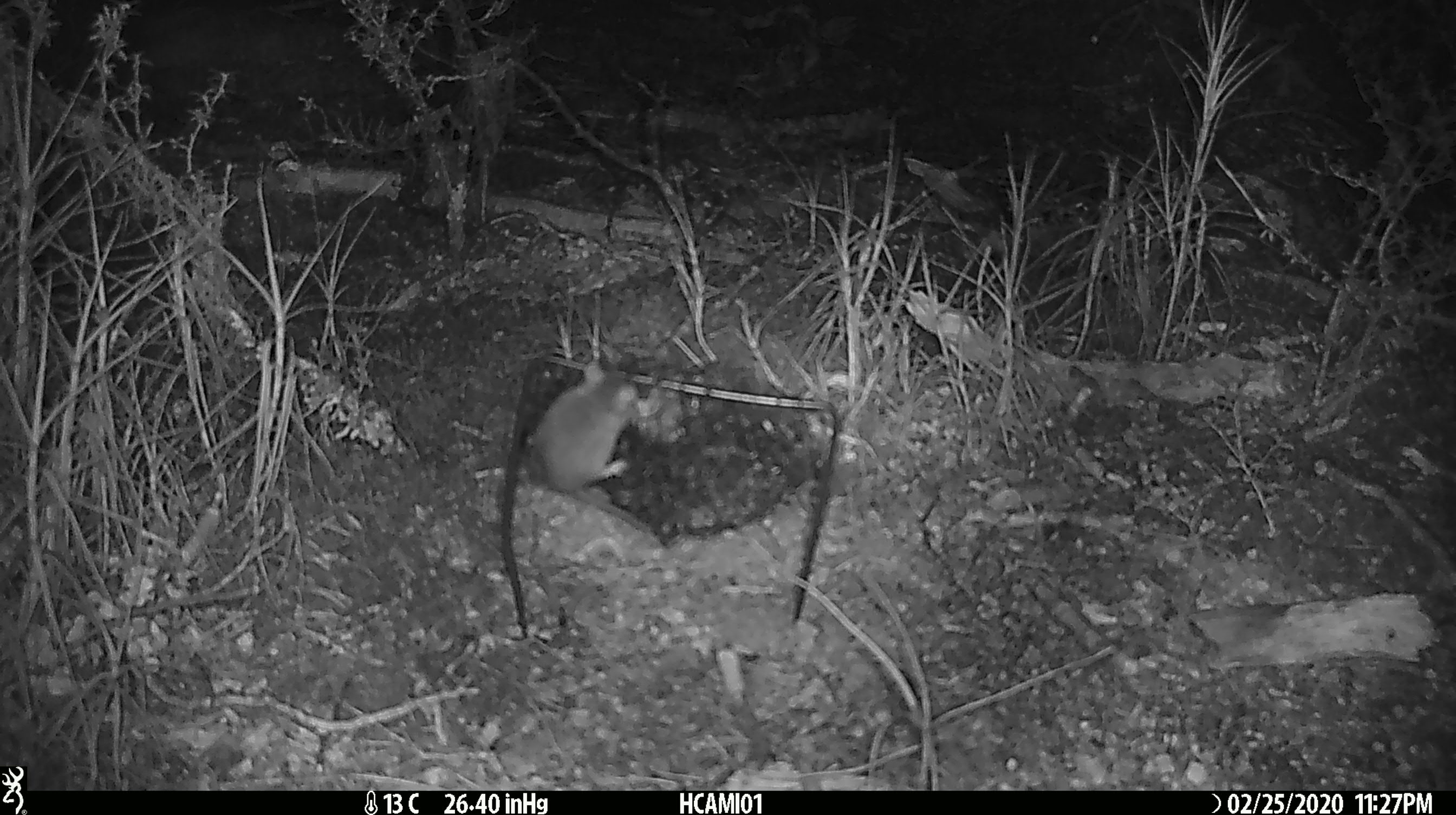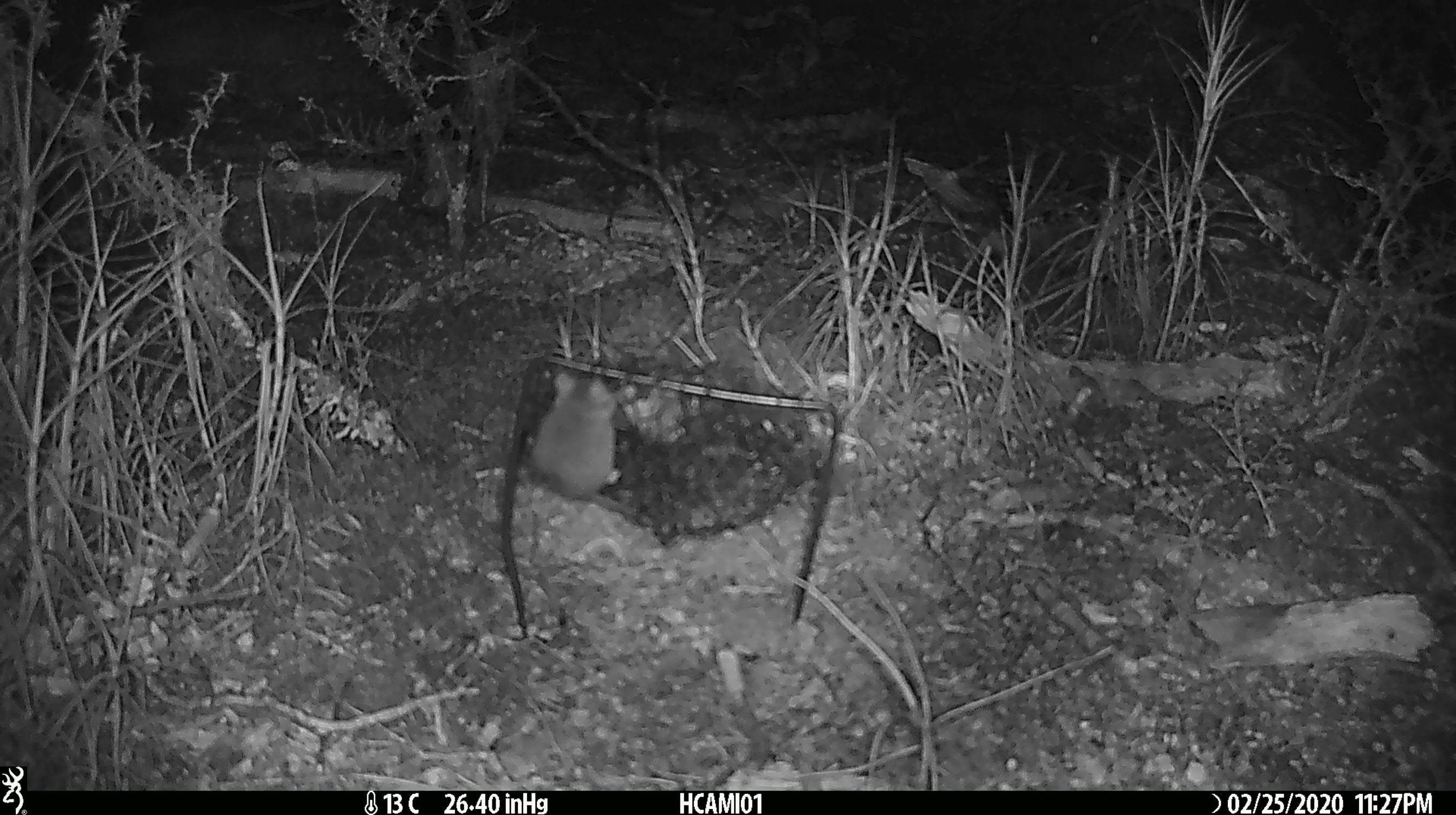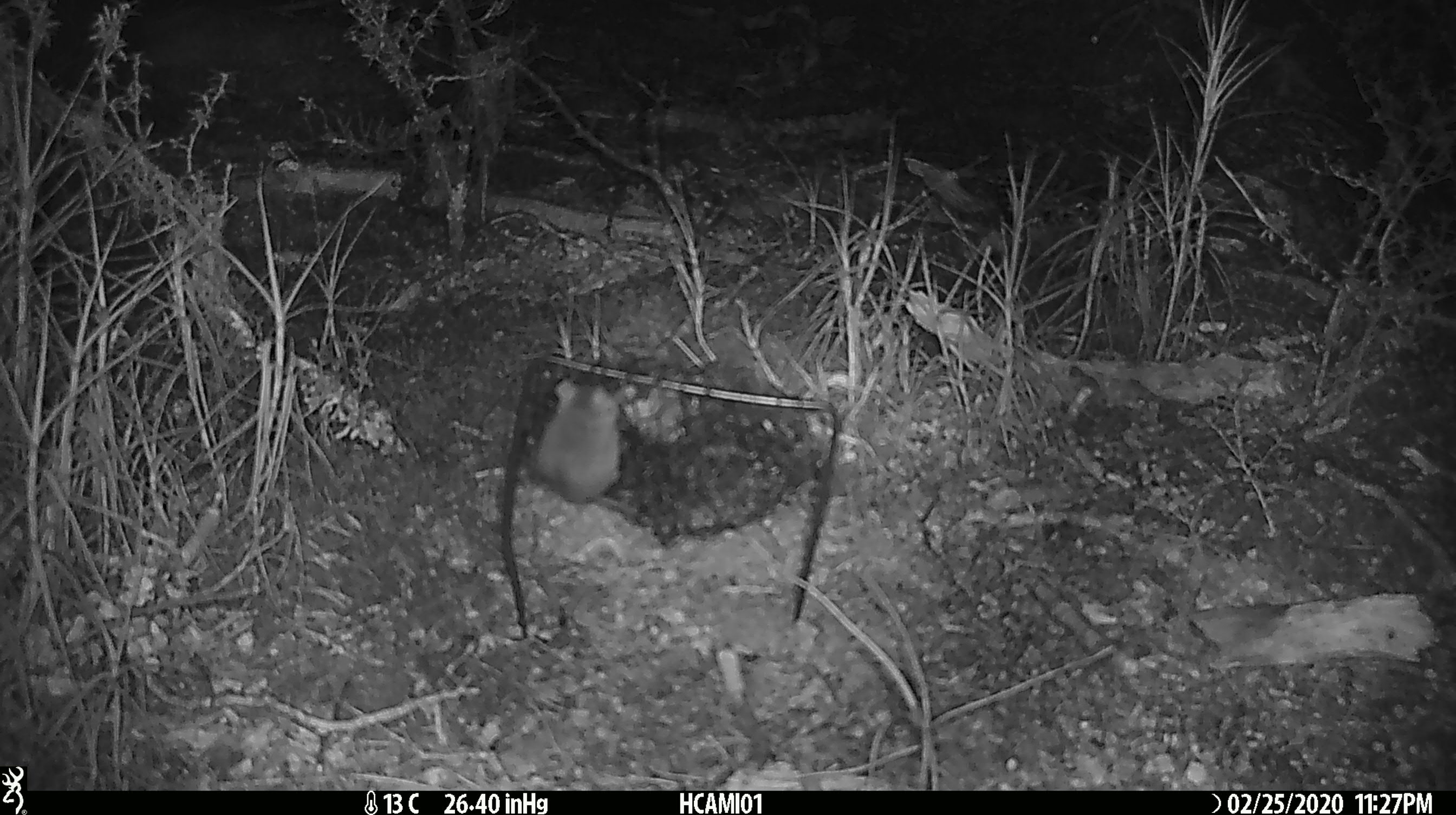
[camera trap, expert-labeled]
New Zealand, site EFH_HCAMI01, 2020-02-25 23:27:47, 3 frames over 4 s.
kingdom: Animalia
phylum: Chordata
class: Mammalia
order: Rodentia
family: Muridae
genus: Mus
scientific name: Mus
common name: mouse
Mouse (Mus).